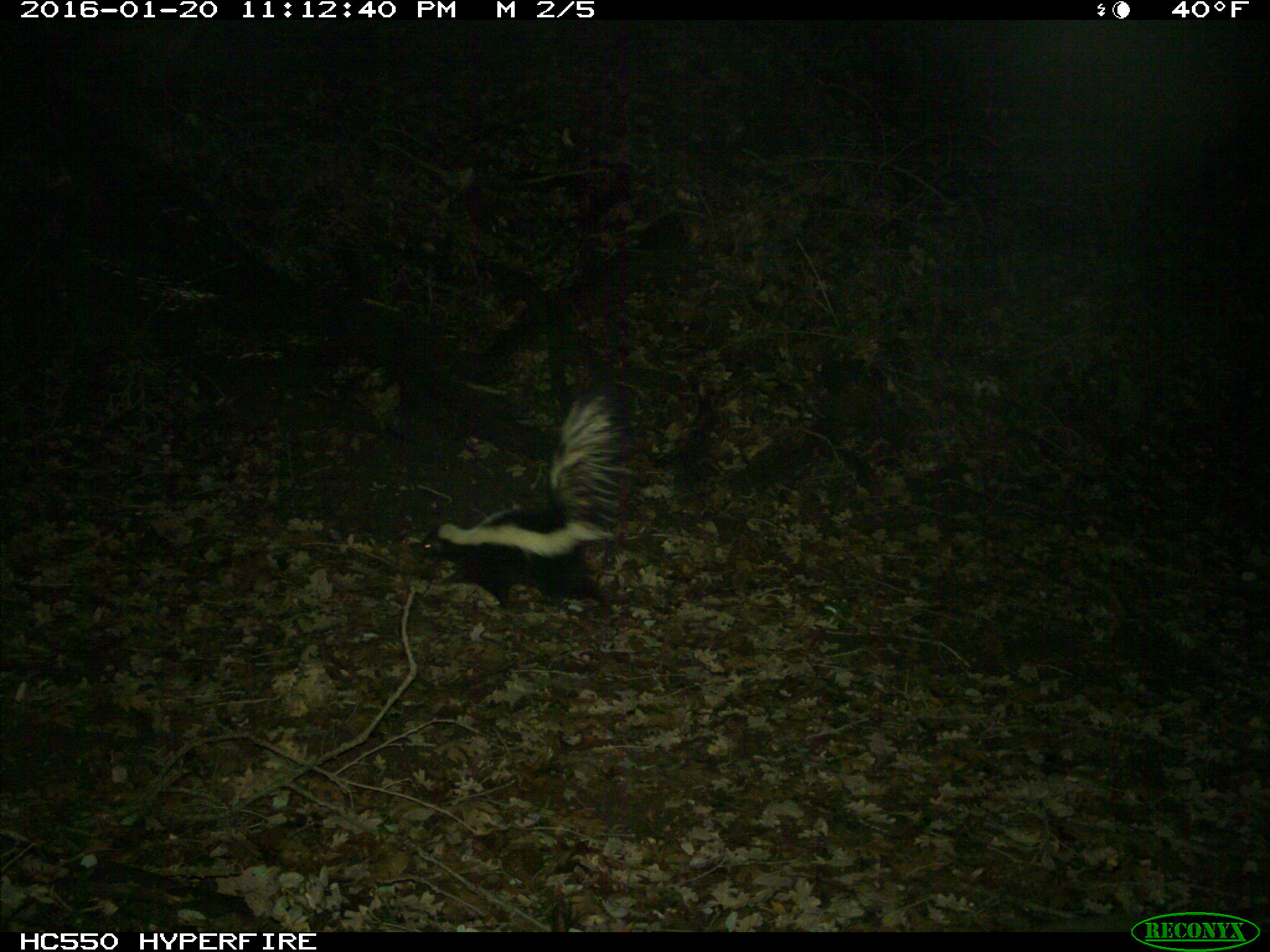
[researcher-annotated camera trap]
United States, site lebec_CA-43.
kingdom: Animalia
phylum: Chordata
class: Mammalia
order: Carnivora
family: Mephitidae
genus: Mephitis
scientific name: Mephitis mephitis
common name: striped skunk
Mephitis mephitis (striped skunk).